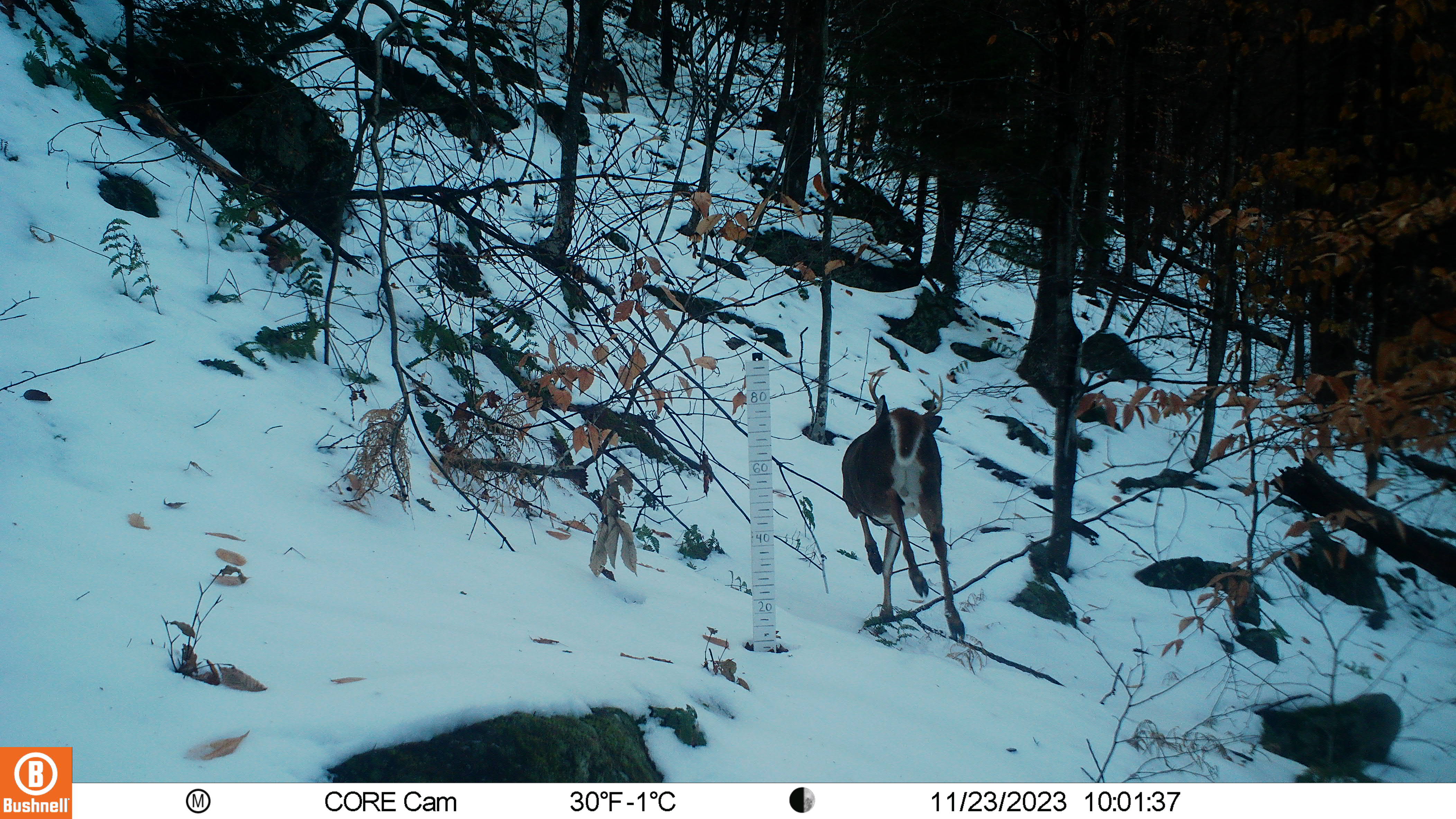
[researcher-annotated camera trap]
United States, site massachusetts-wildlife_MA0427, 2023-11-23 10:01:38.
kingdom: Animalia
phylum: Chordata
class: Mammalia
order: Artiodactyla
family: Cervidae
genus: Odocoileus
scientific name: Odocoileus virginianus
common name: white-tailed deer